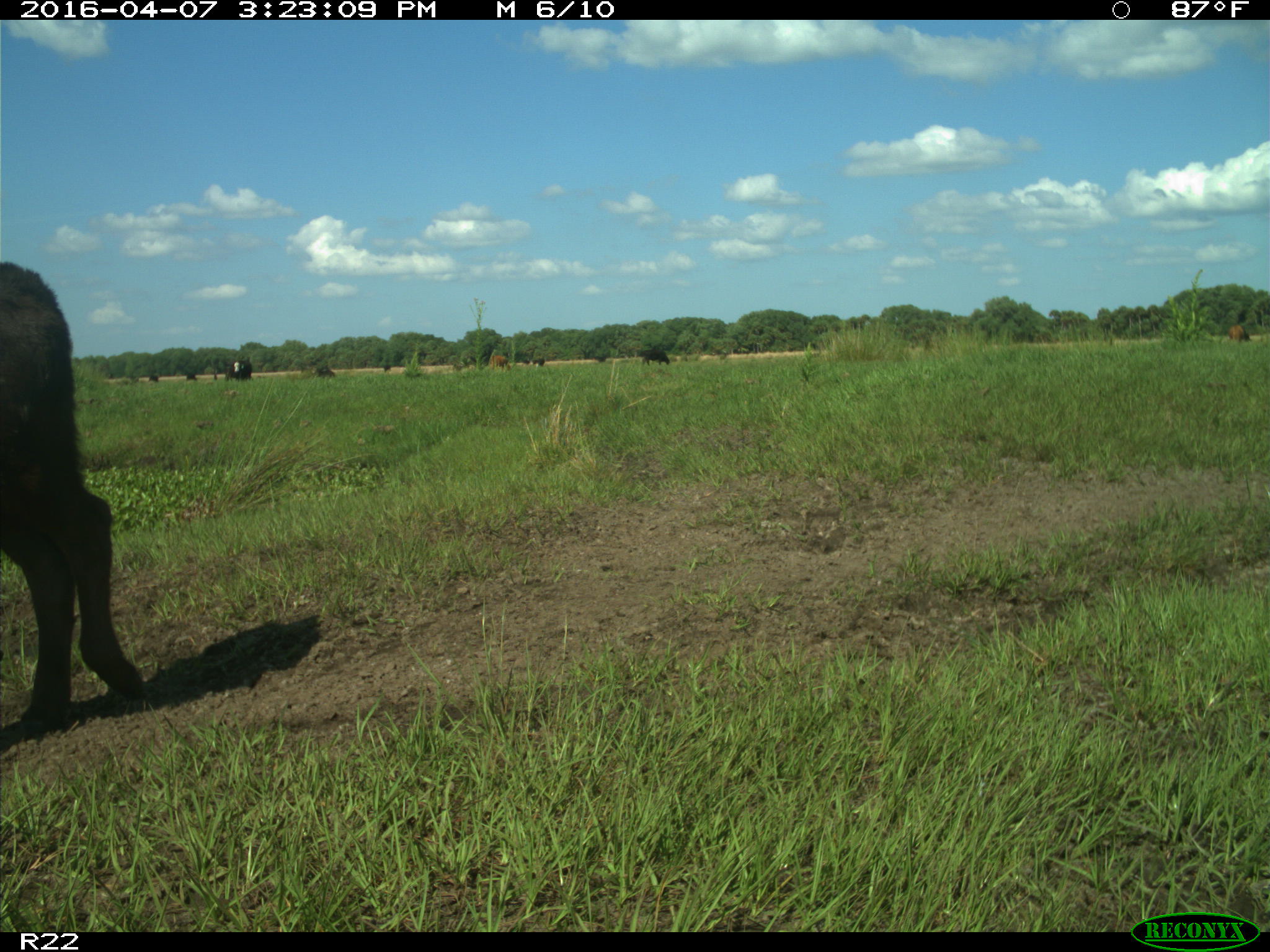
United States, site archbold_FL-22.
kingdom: Animalia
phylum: Chordata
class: Mammalia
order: Artiodactyla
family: Bovidae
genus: Bos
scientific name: Bos taurus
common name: domestic cow